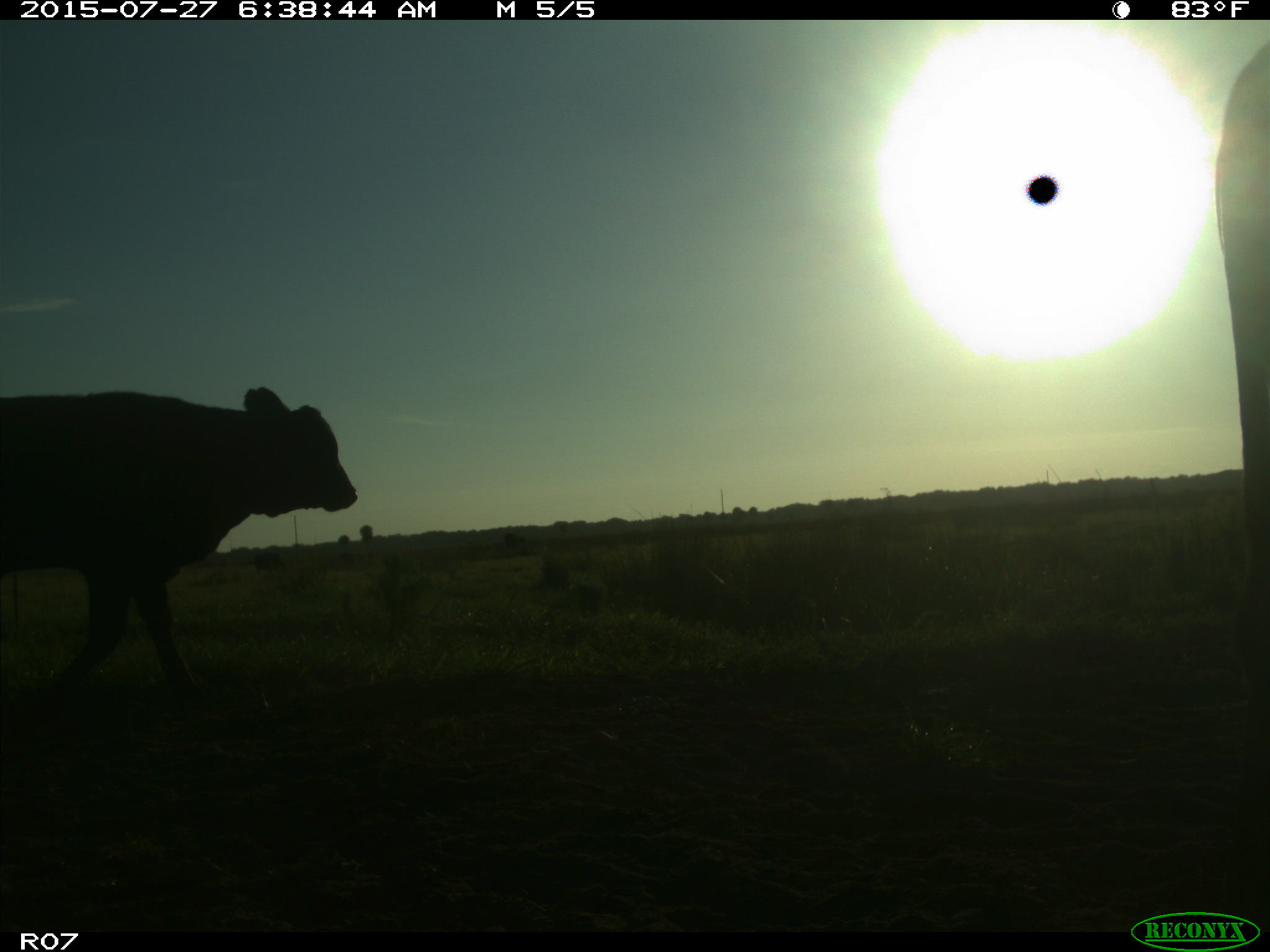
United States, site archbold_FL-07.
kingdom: Animalia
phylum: Chordata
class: Mammalia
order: Artiodactyla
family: Bovidae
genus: Bos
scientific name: Bos taurus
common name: domestic cow